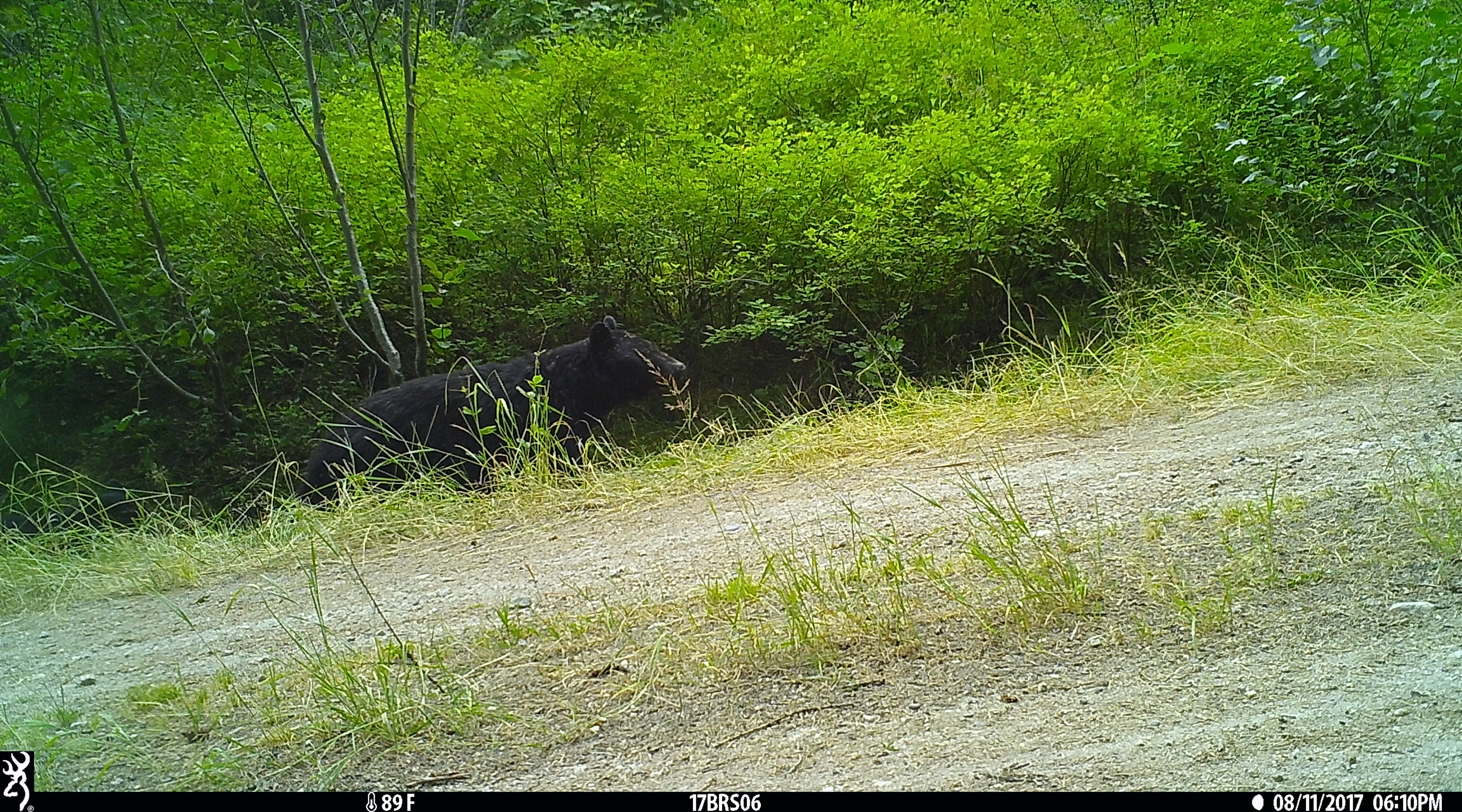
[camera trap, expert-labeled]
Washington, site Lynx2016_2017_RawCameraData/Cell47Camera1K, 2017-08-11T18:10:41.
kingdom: Animalia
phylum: Chordata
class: Mammalia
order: Artiodactyla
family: Bovidae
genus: Bos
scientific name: Bos taurus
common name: domestic cattle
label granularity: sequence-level